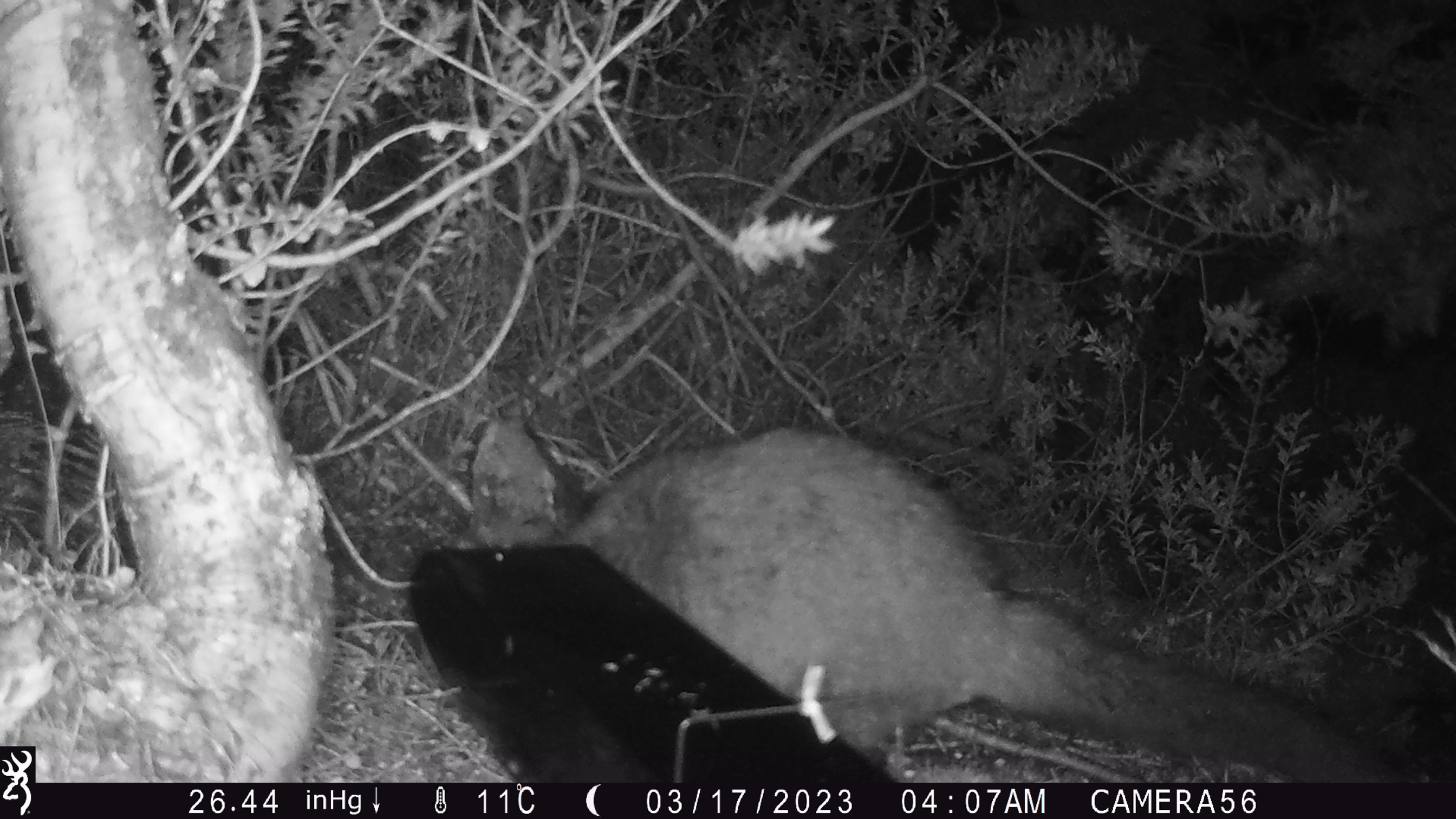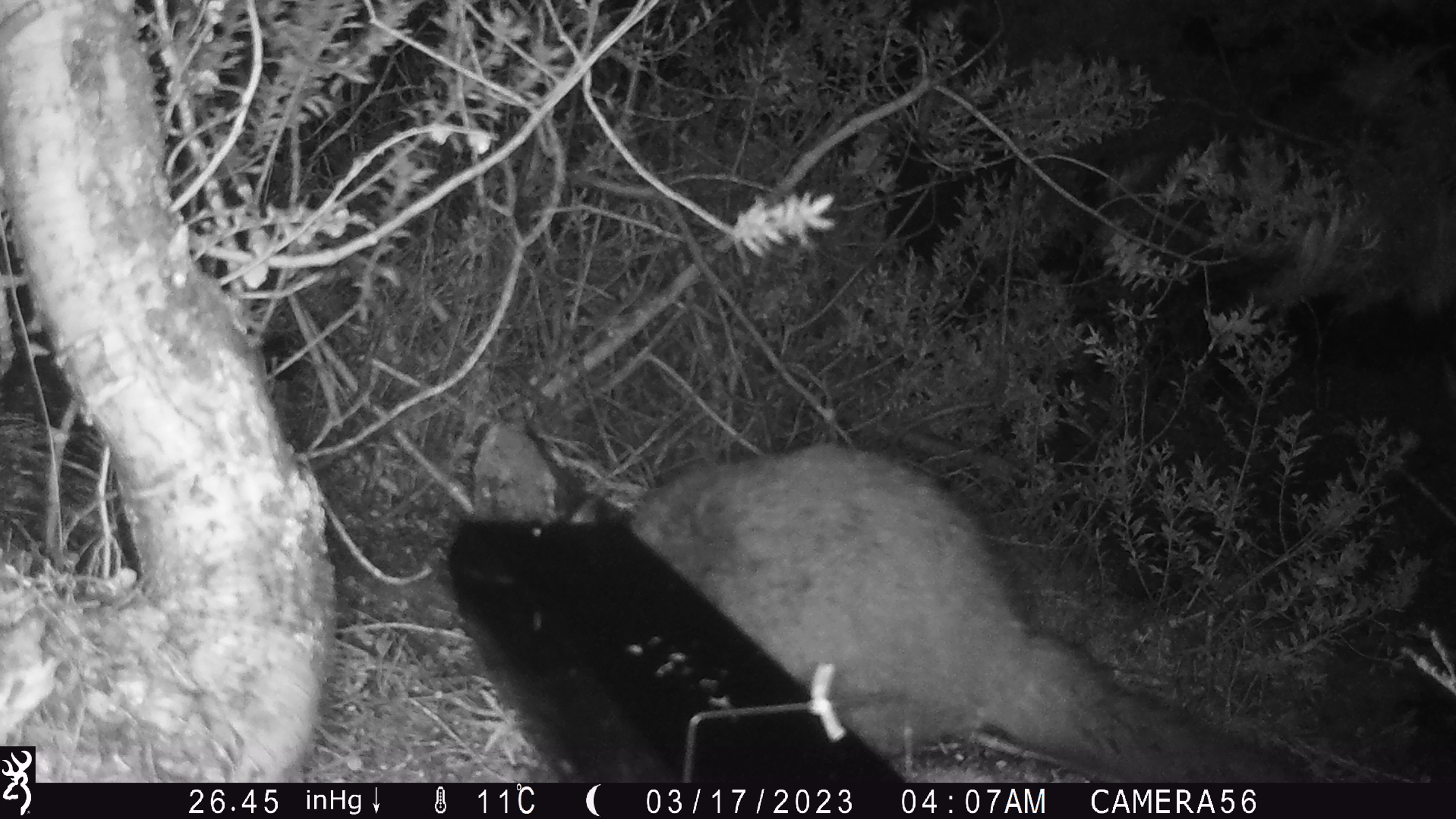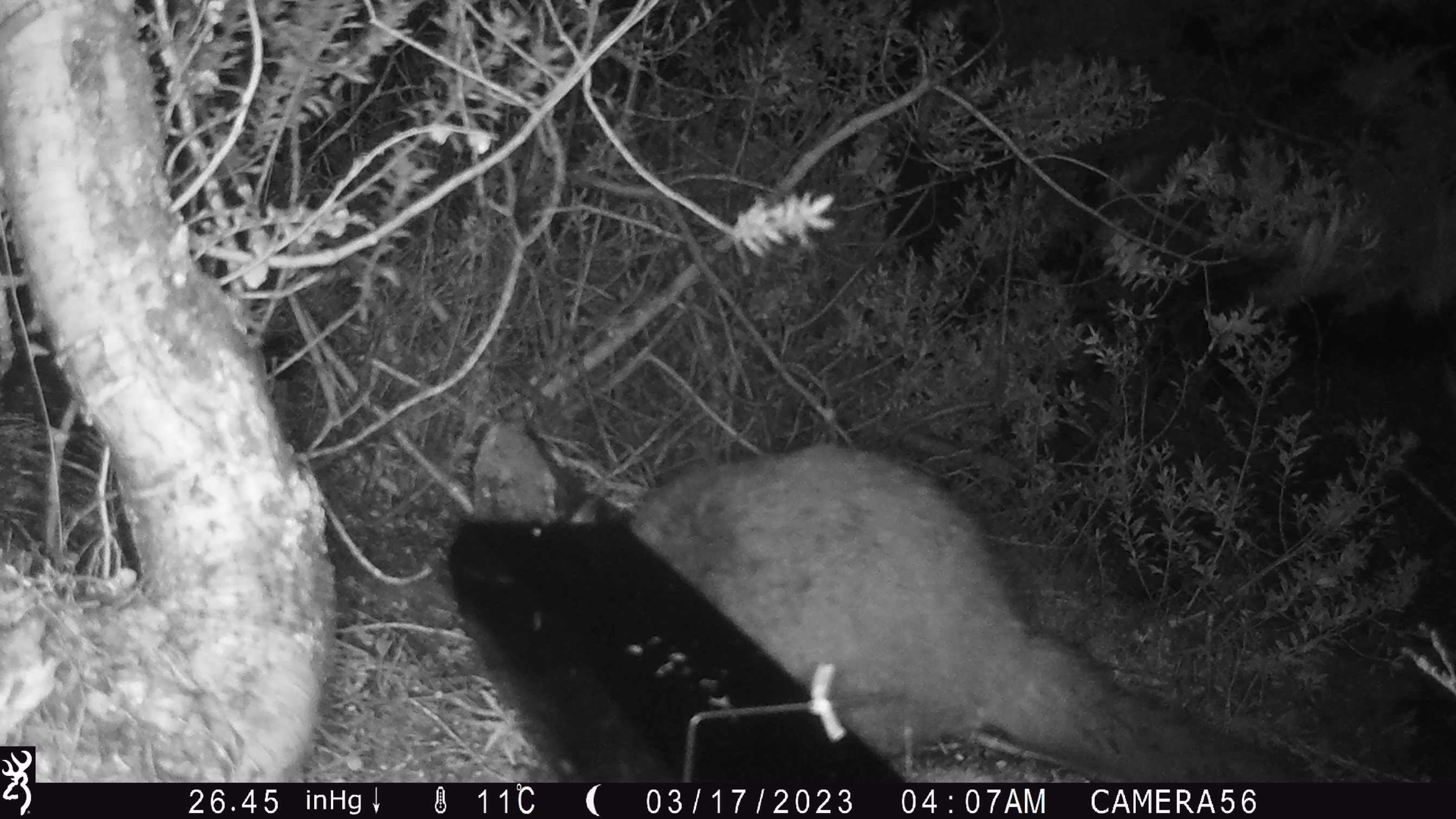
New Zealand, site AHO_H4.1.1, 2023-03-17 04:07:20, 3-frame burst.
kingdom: Animalia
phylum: Chordata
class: Mammalia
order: Carnivora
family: Mustelidae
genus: Mustela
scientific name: Mustela erminea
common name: stoat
Stoat (Mustela erminea).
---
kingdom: Animalia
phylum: Chordata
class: Mammalia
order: Diprotodontia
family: Phalangeridae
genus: Trichosurus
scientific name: Trichosurus vulpecula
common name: common brushtail possum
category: possum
Possum (common brushtail possum) (Trichosurus vulpecula).